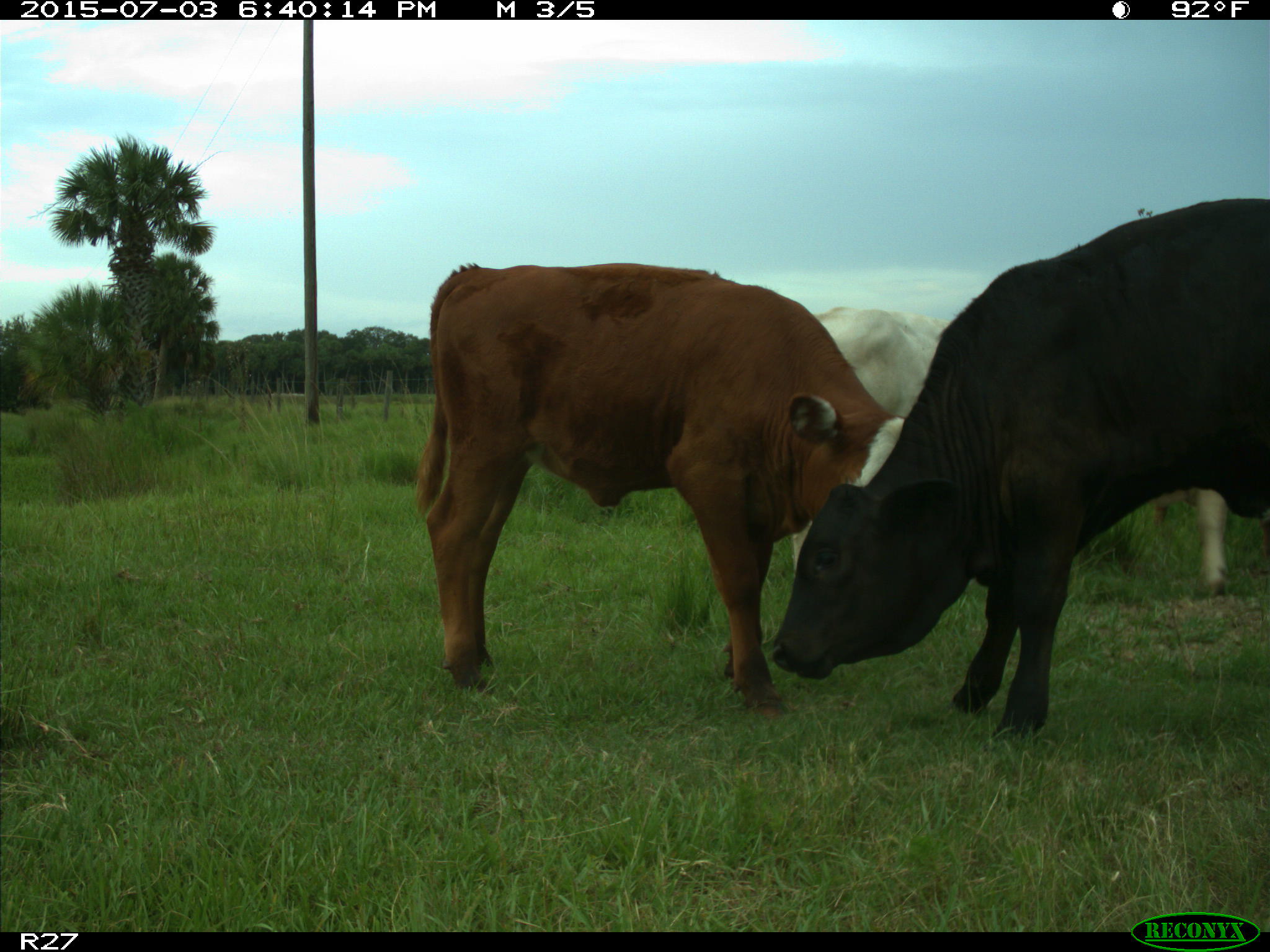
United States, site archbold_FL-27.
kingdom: Animalia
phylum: Chordata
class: Mammalia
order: Artiodactyla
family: Bovidae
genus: Bos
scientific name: Bos taurus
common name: domestic cow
Bos taurus (domestic cow).